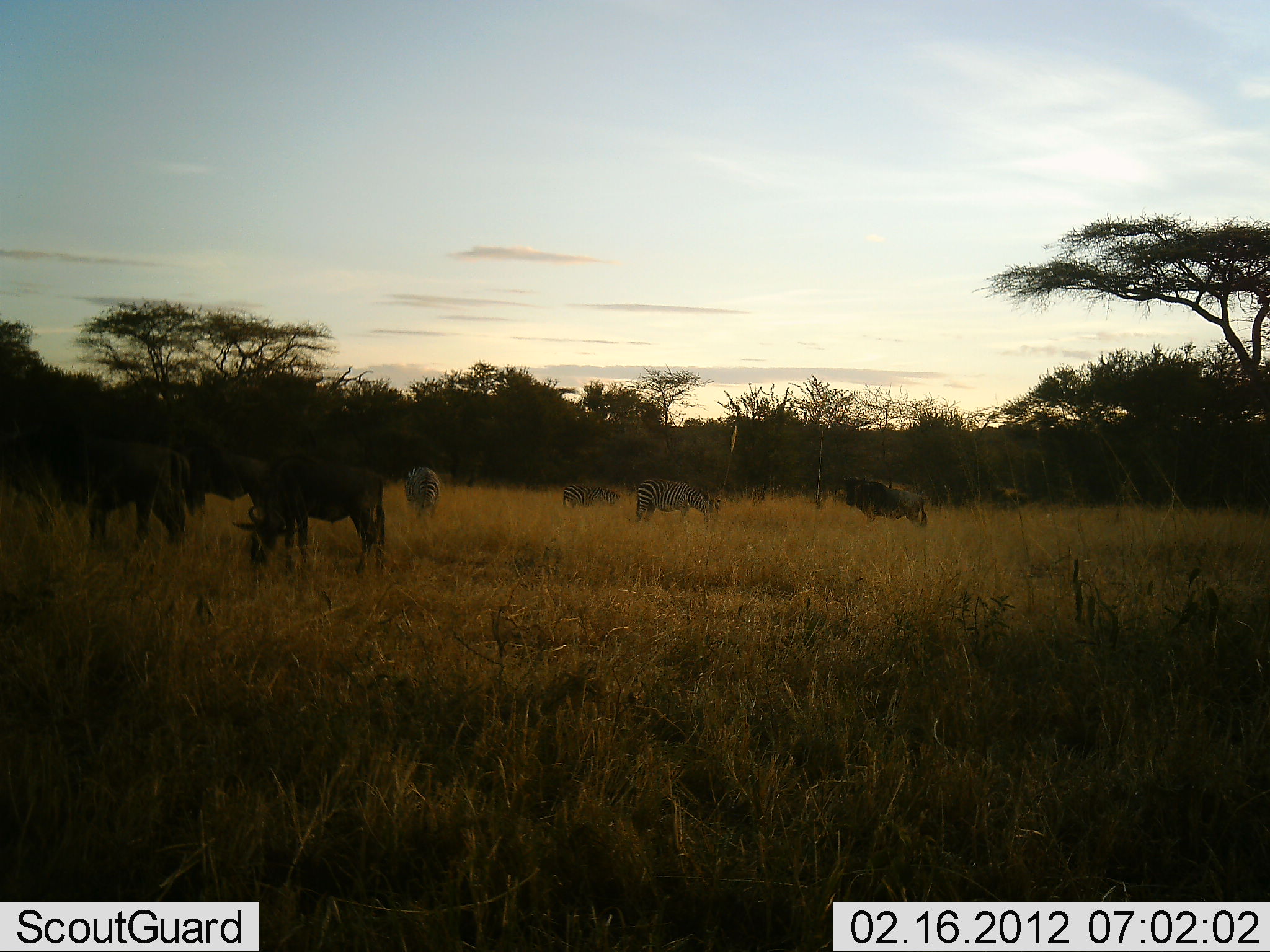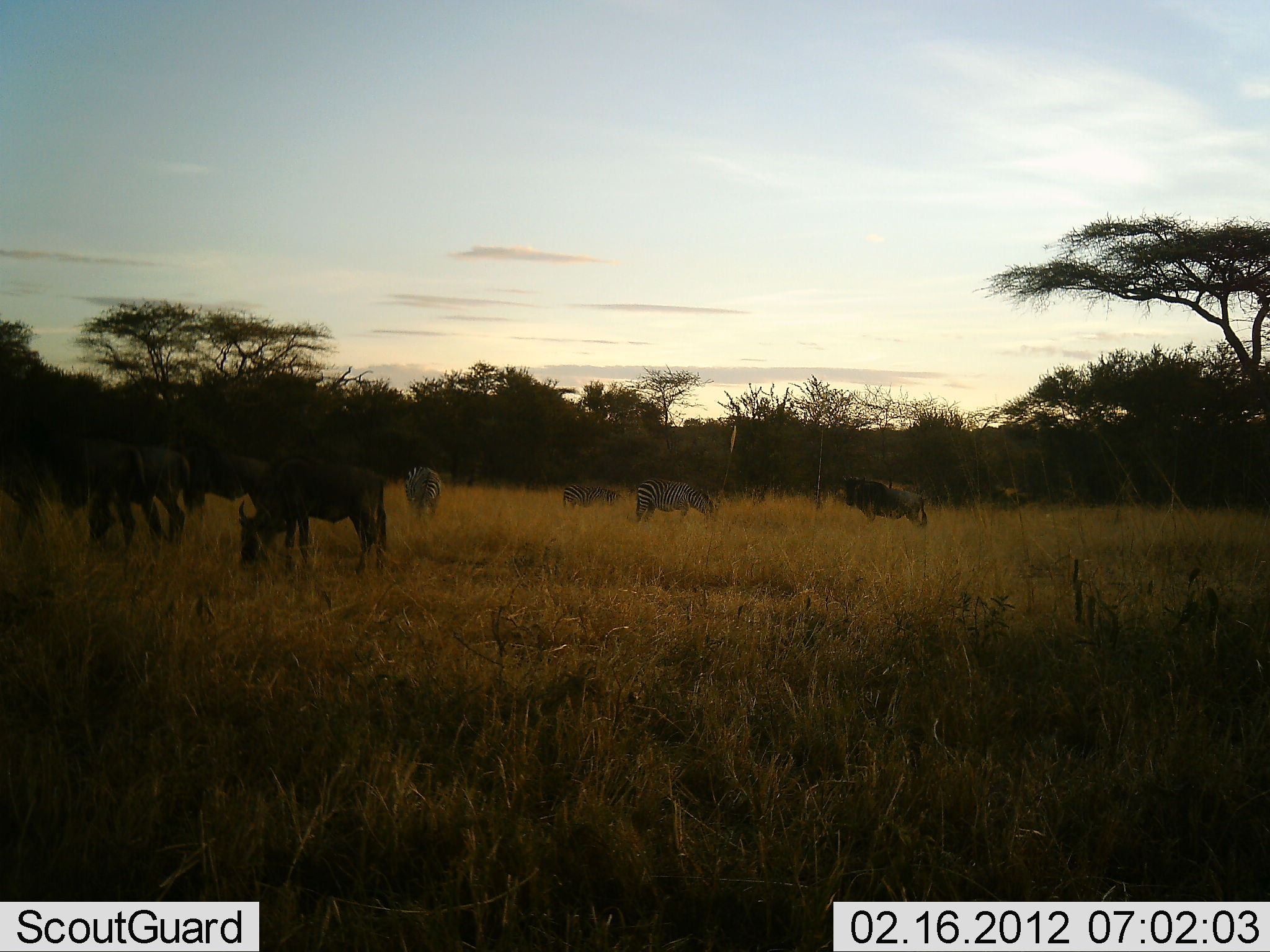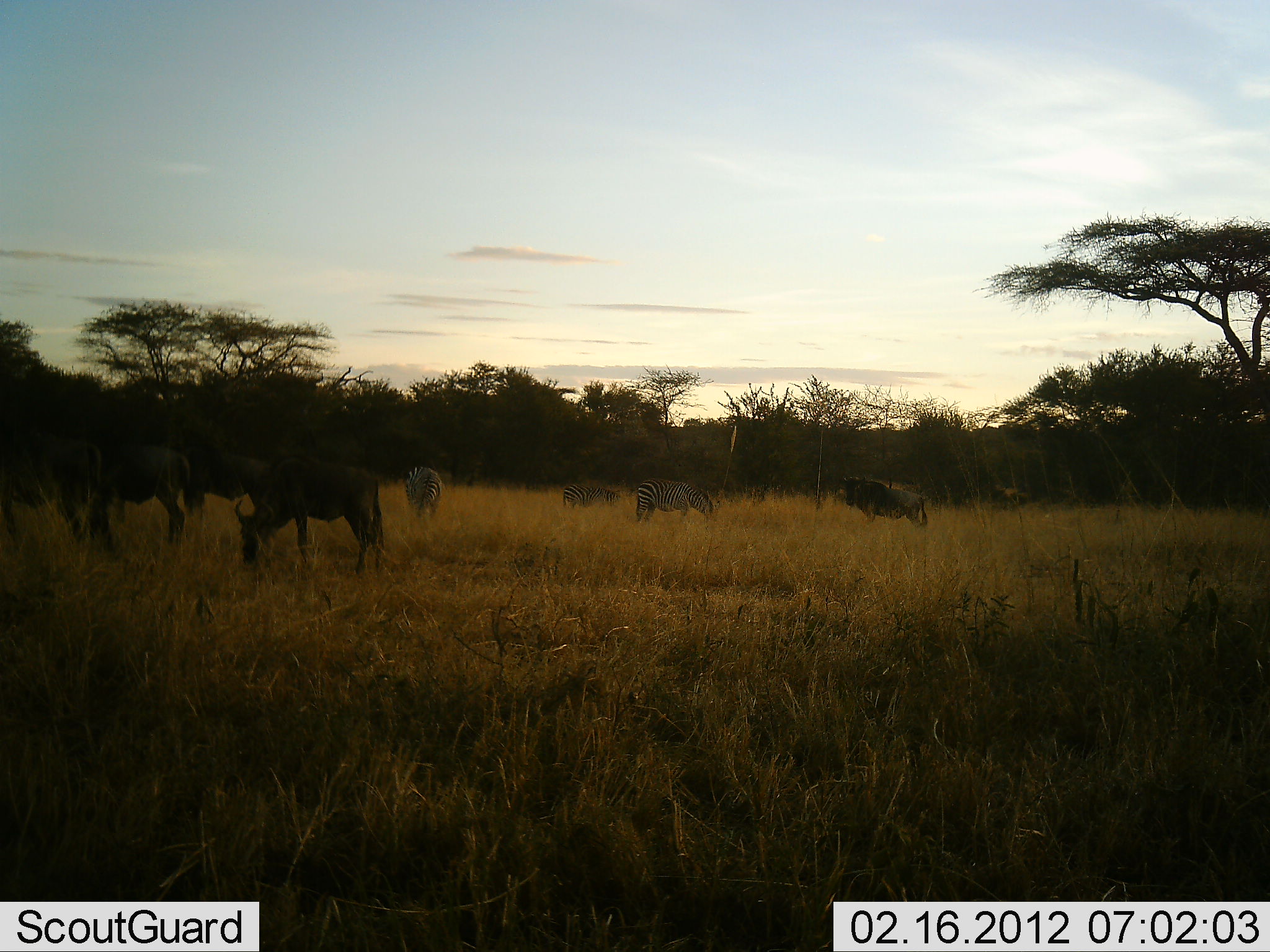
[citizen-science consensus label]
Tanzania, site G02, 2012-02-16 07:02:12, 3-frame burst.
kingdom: Animalia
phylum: Chordata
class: Mammalia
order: Artiodactyla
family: Bovidae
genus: Connochaetes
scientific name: Connochaetes taurinus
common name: blue wildebeest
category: wildebeest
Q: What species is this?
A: Wildebeest (blue wildebeest) (Connochaetes taurinus).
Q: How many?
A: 5.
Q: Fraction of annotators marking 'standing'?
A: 30%.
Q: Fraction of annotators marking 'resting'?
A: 0%.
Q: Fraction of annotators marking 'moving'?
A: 30%.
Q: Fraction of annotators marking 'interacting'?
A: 0%.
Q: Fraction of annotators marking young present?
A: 0%.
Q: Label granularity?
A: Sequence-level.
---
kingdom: Animalia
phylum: Chordata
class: Mammalia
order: Perissodactyla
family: Equidae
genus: Equus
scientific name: Equus quagga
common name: plains zebra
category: zebra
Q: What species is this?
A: Zebra (plains zebra) (Equus quagga).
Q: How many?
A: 3.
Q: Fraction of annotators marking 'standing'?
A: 16%.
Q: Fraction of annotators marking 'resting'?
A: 0%.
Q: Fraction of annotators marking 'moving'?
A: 0%.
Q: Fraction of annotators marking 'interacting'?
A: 0%.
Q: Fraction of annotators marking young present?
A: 0%.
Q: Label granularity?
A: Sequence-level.